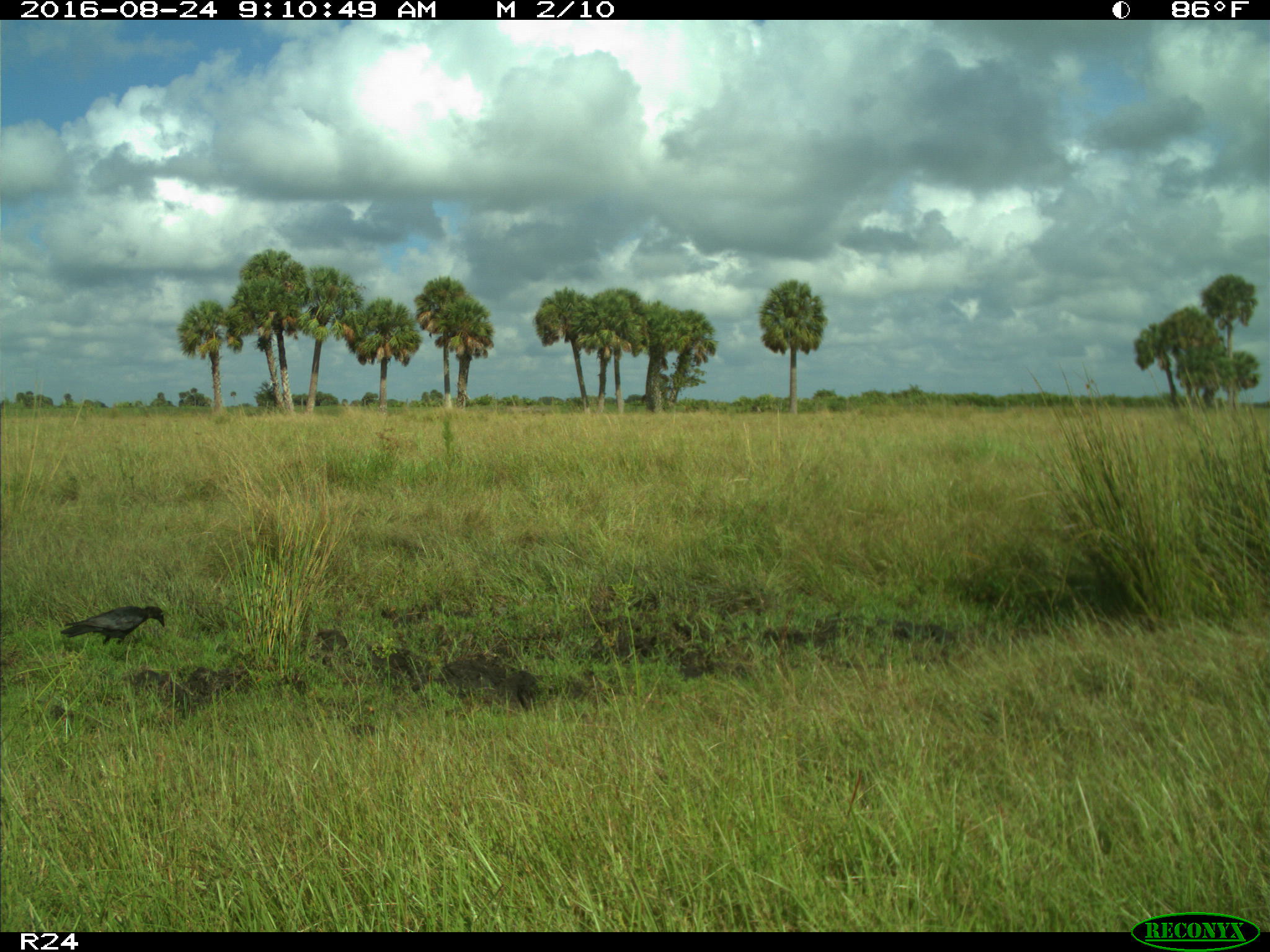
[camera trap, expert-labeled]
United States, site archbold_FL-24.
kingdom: Animalia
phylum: Chordata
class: Aves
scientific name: Aves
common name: birds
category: unidentified bird